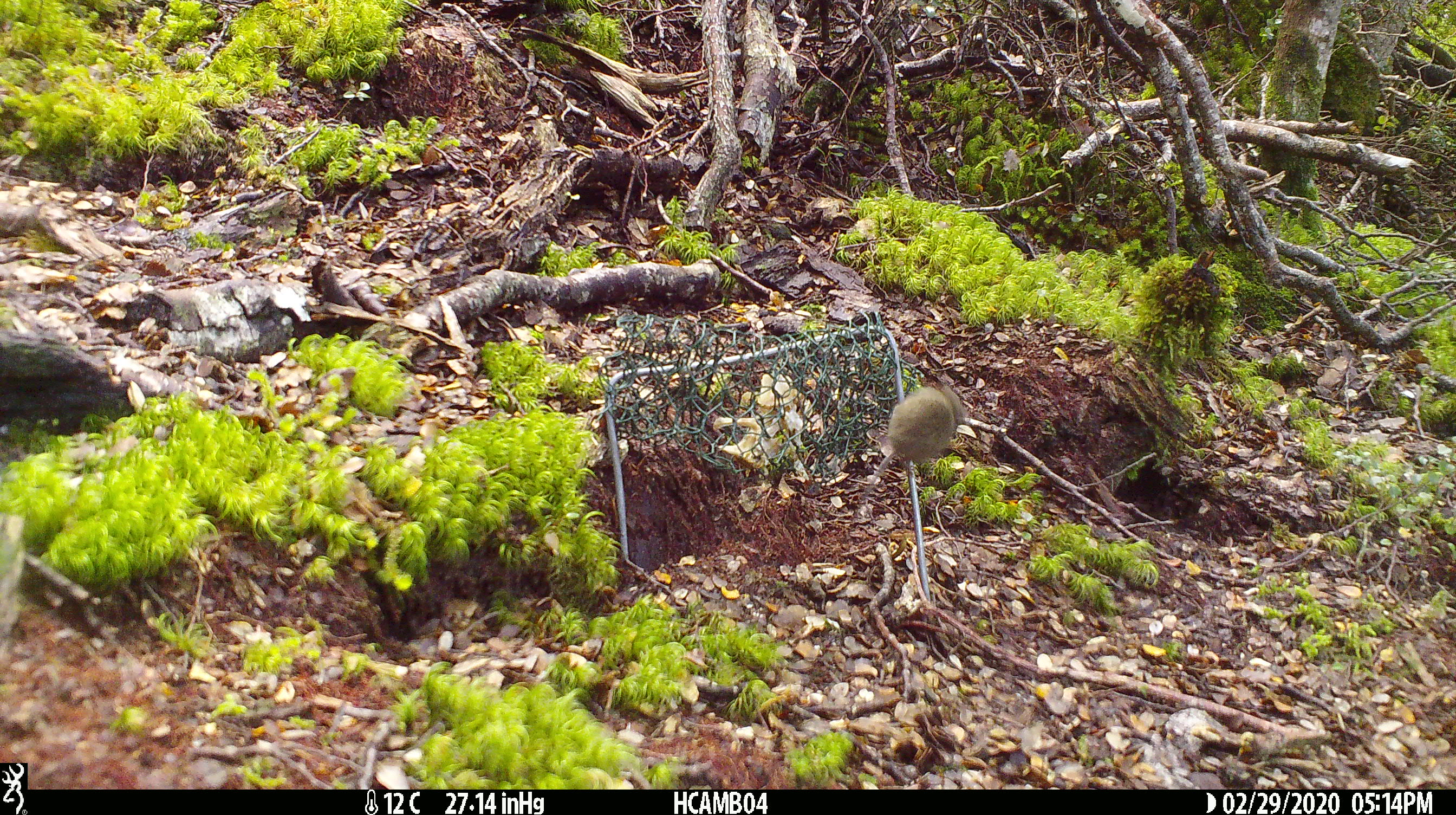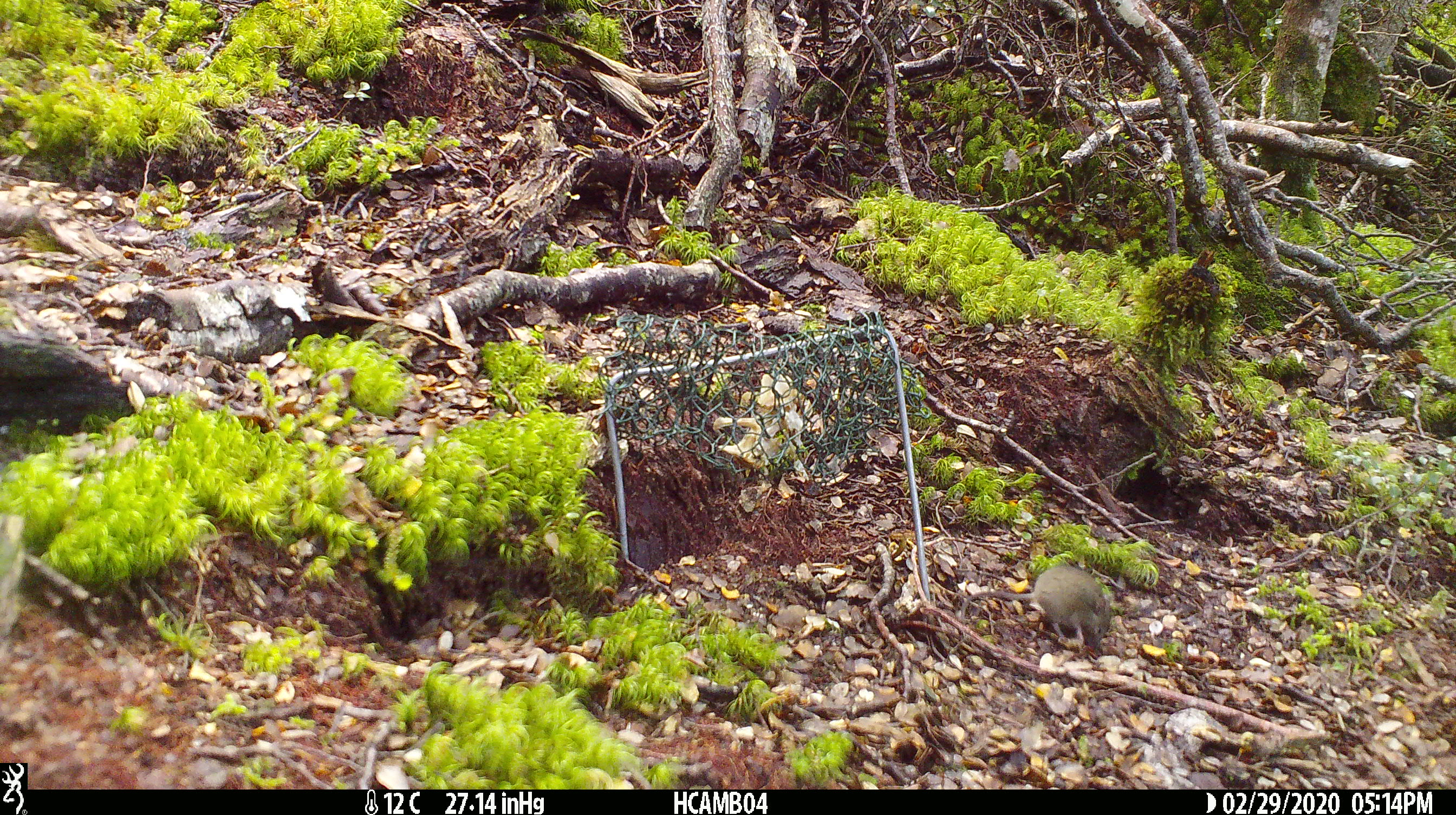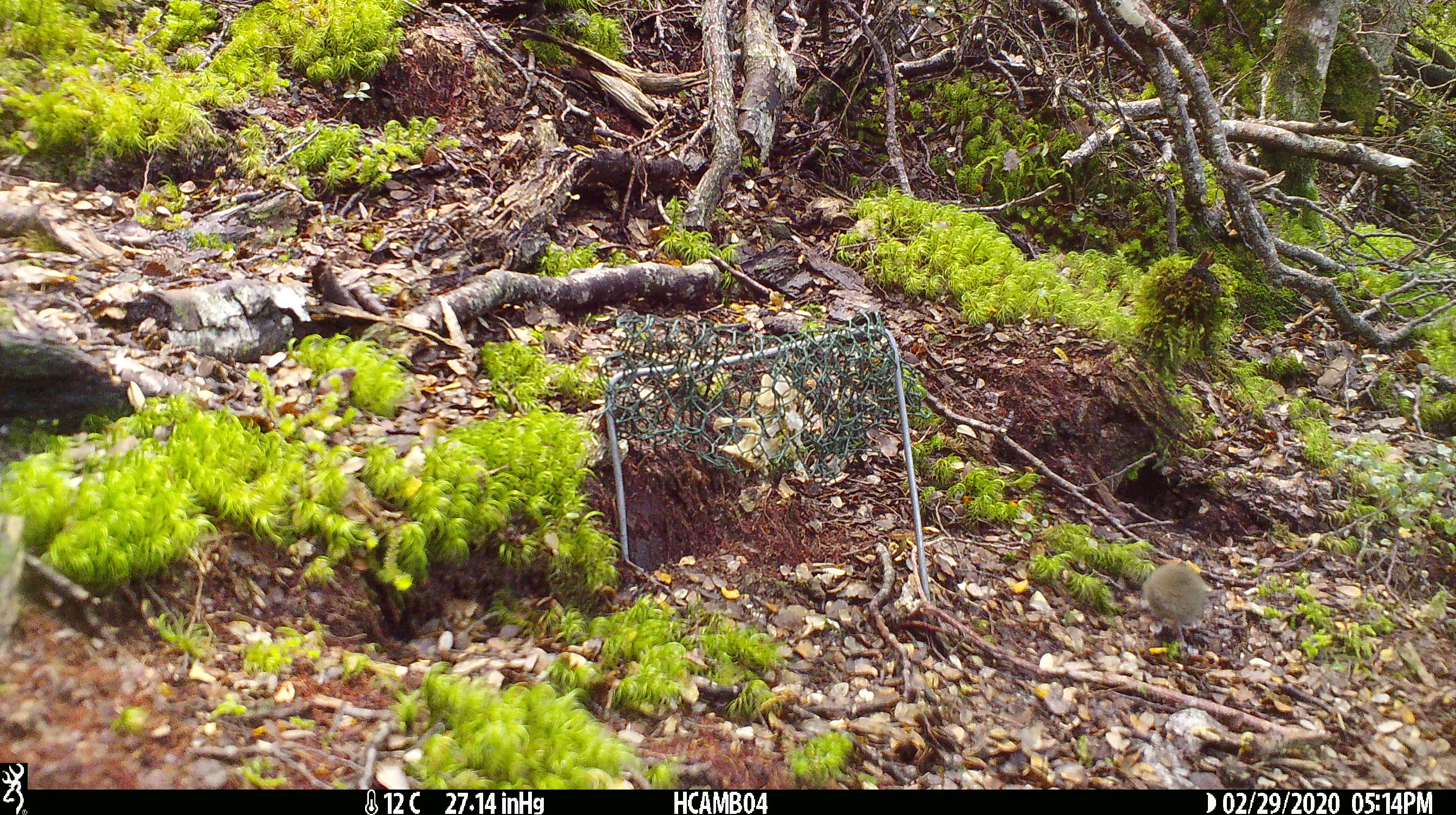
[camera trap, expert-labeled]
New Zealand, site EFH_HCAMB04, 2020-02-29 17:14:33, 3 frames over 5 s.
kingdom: Animalia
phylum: Chordata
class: Mammalia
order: Rodentia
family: Muridae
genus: Mus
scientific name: Mus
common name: mouse